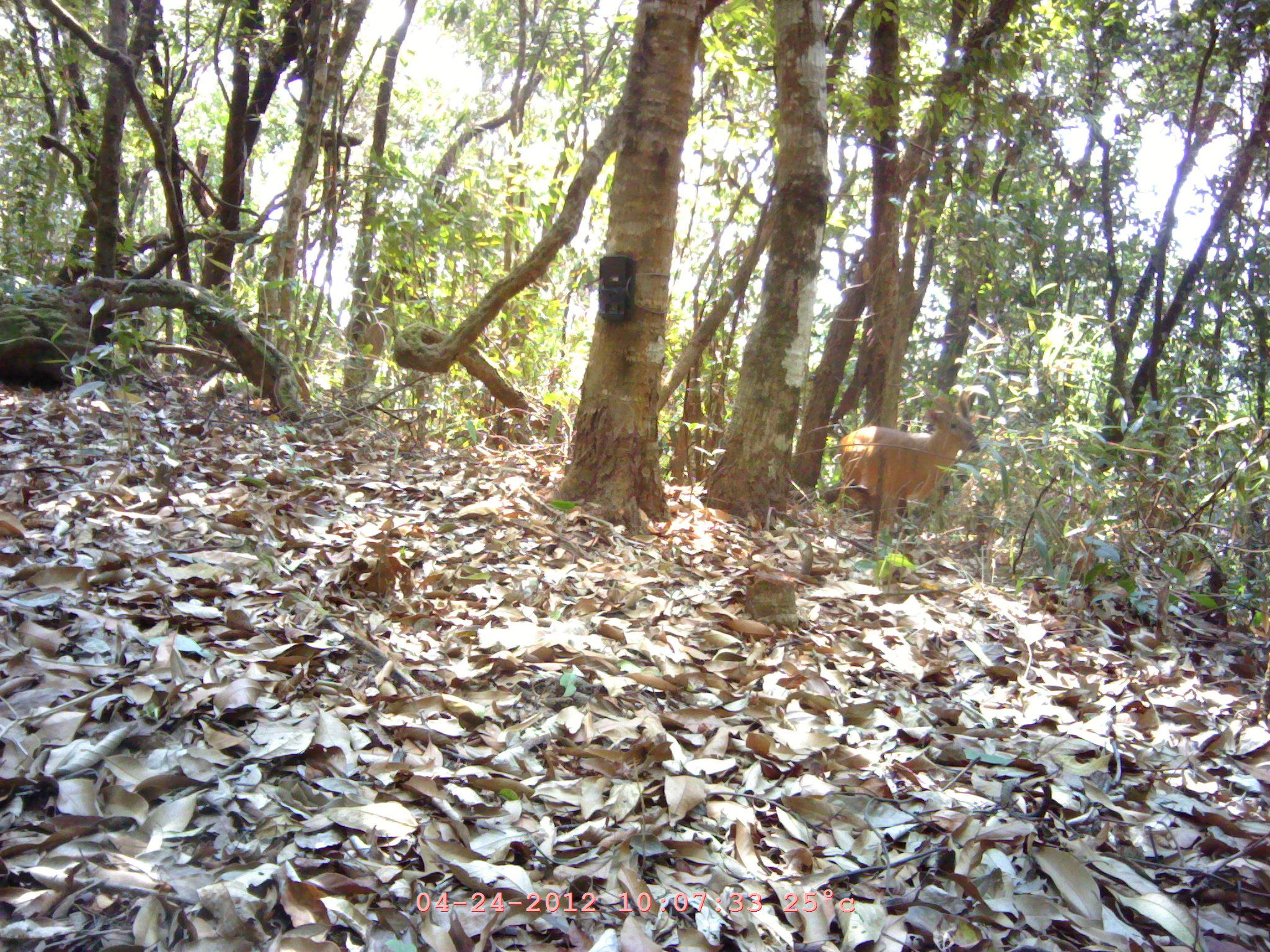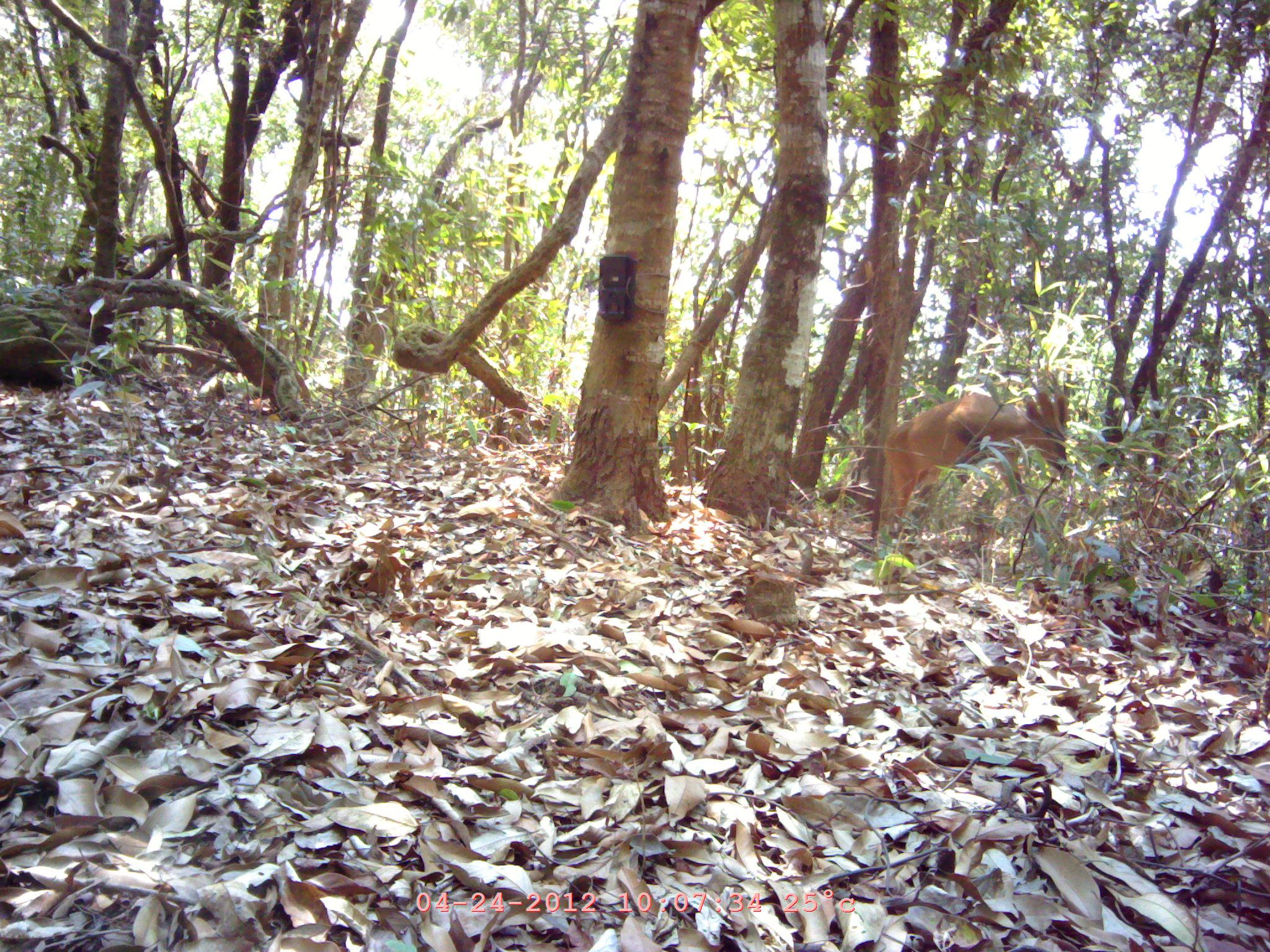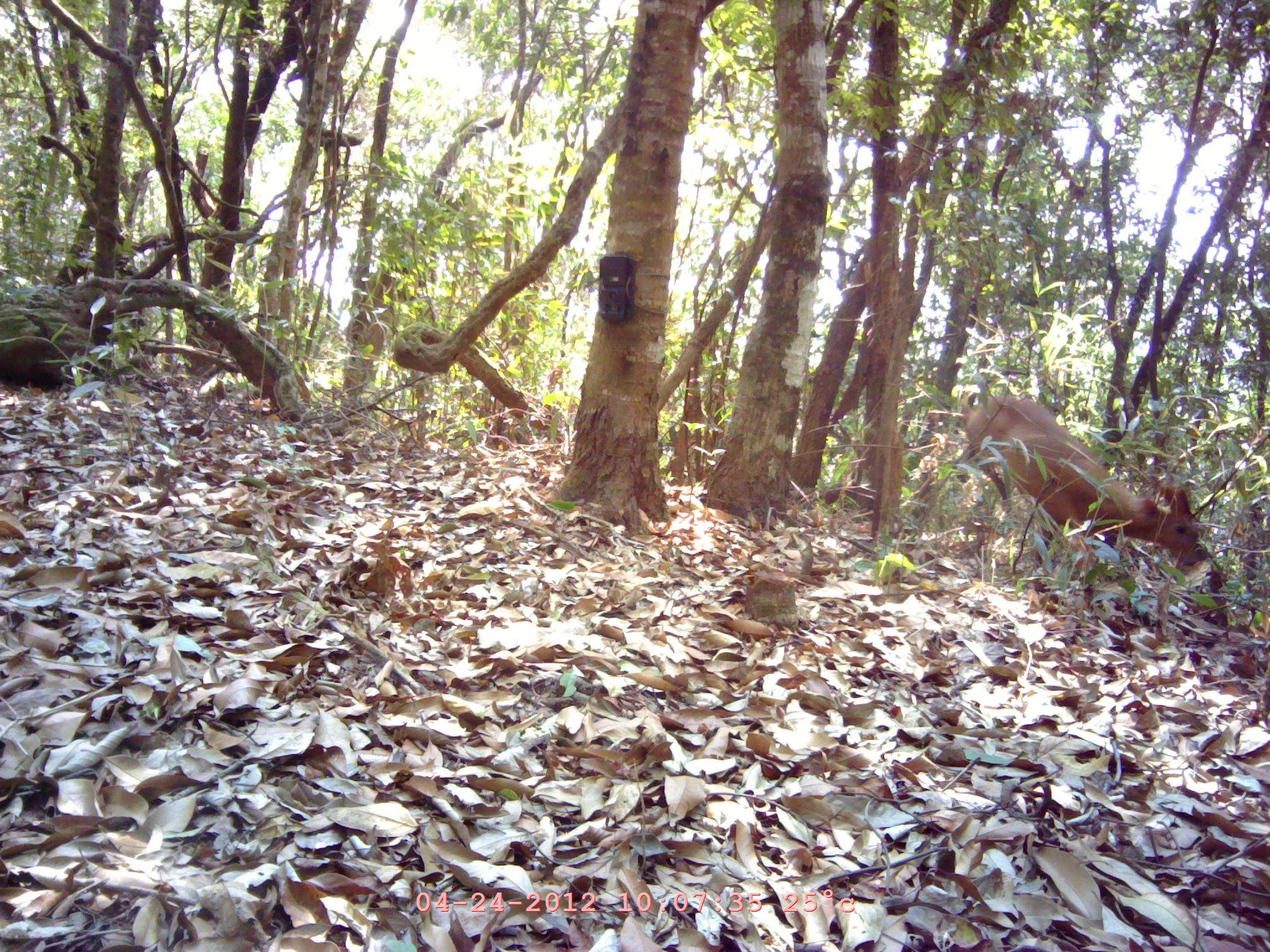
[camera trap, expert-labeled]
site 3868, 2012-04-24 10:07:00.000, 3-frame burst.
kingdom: Animalia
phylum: Chordata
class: Mammalia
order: Artiodactyla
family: Cervidae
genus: Muntiacus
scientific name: Muntiacus muntjak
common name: southern red muntjac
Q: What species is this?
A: Muntiacus muntjak (southern red muntjac).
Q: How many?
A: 1.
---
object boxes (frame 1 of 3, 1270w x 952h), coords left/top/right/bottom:
muntiacus muntjak: 824/389/986/519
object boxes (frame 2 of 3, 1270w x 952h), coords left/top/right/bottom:
muntiacus muntjak: 882/371/1069/546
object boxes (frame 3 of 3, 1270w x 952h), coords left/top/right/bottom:
muntiacus muntjak: 955/394/1205/596